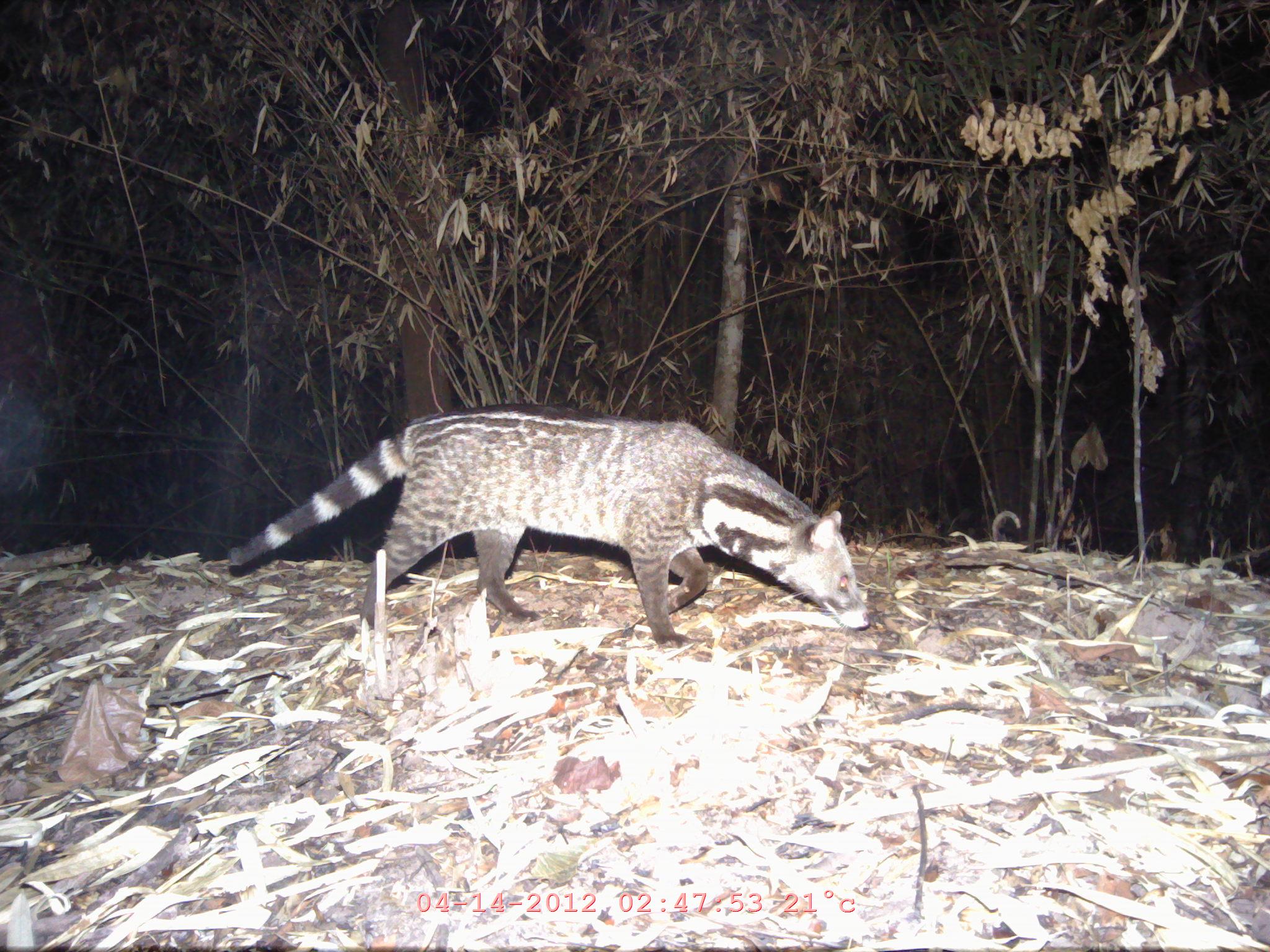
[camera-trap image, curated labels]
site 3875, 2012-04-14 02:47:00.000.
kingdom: Animalia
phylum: Chordata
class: Mammalia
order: Carnivora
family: Viverridae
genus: Viverra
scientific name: Viverra zibetha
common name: large indian civet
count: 1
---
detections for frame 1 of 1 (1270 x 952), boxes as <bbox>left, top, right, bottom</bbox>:
viverra zibetha: <bbox>223, 400, 871, 649</bbox>